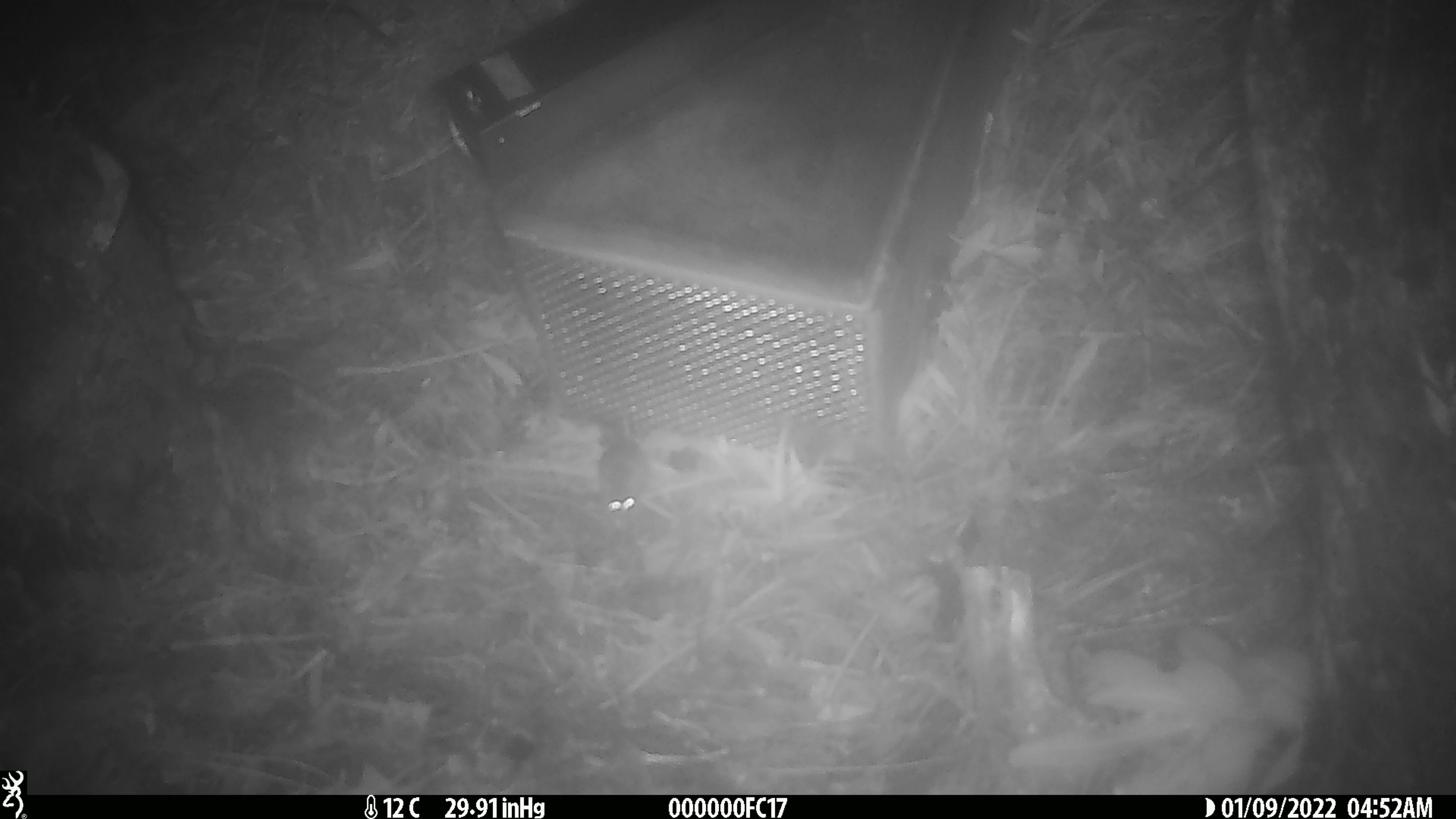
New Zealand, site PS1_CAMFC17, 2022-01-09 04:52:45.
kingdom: Animalia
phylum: Chordata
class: Mammalia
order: Rodentia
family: Muridae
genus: Mus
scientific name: Mus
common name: mouse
Mouse (Mus).